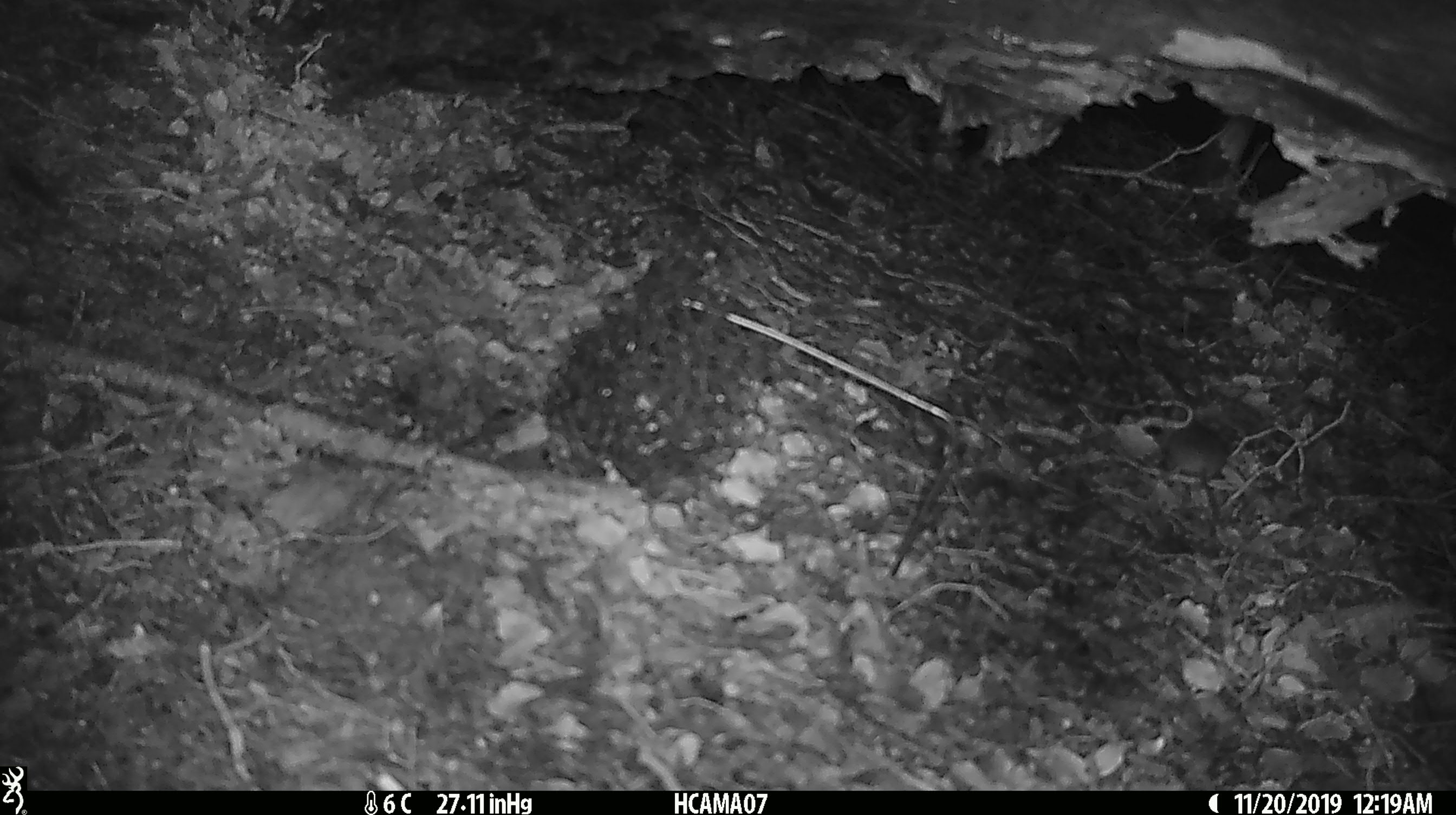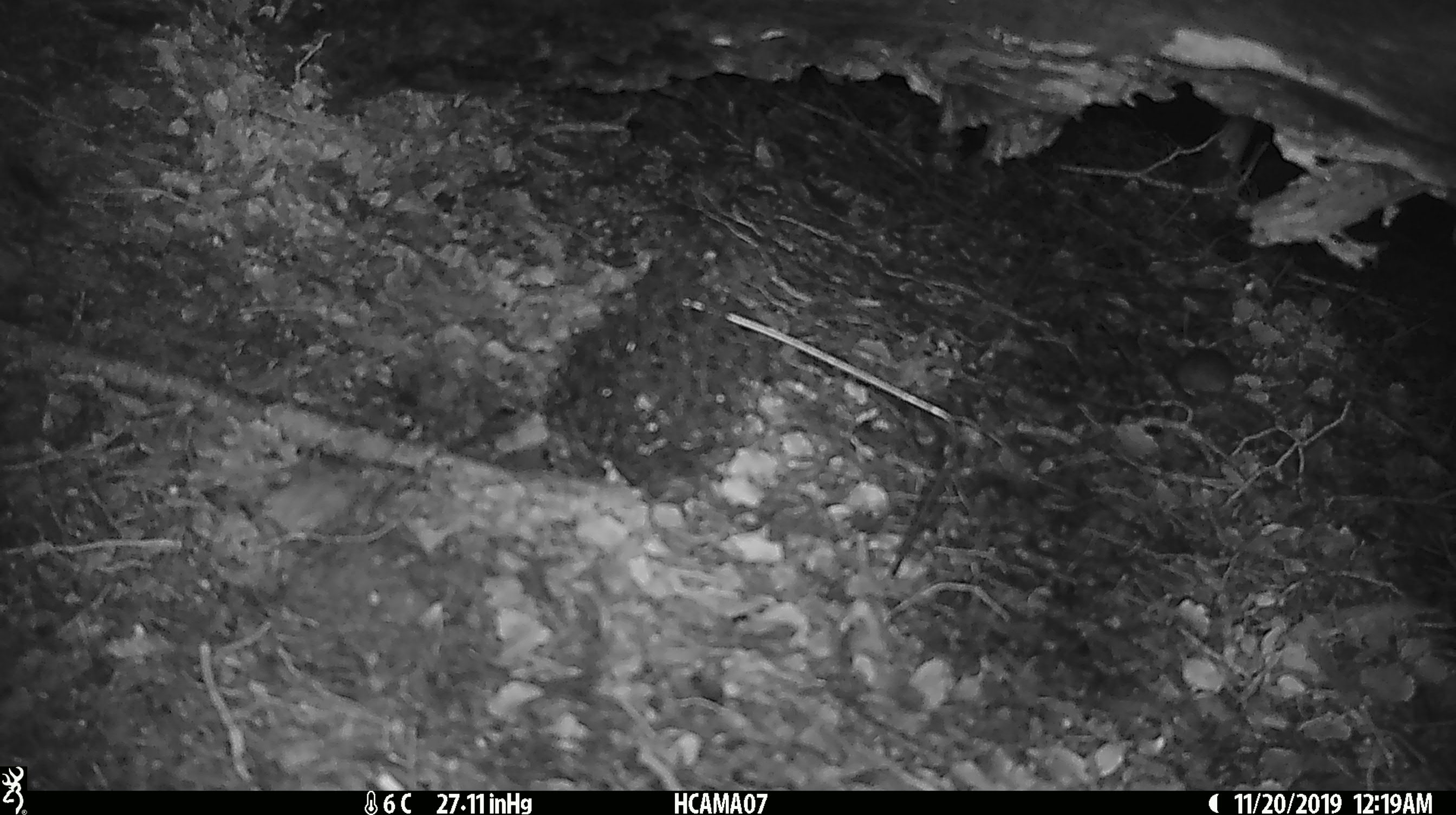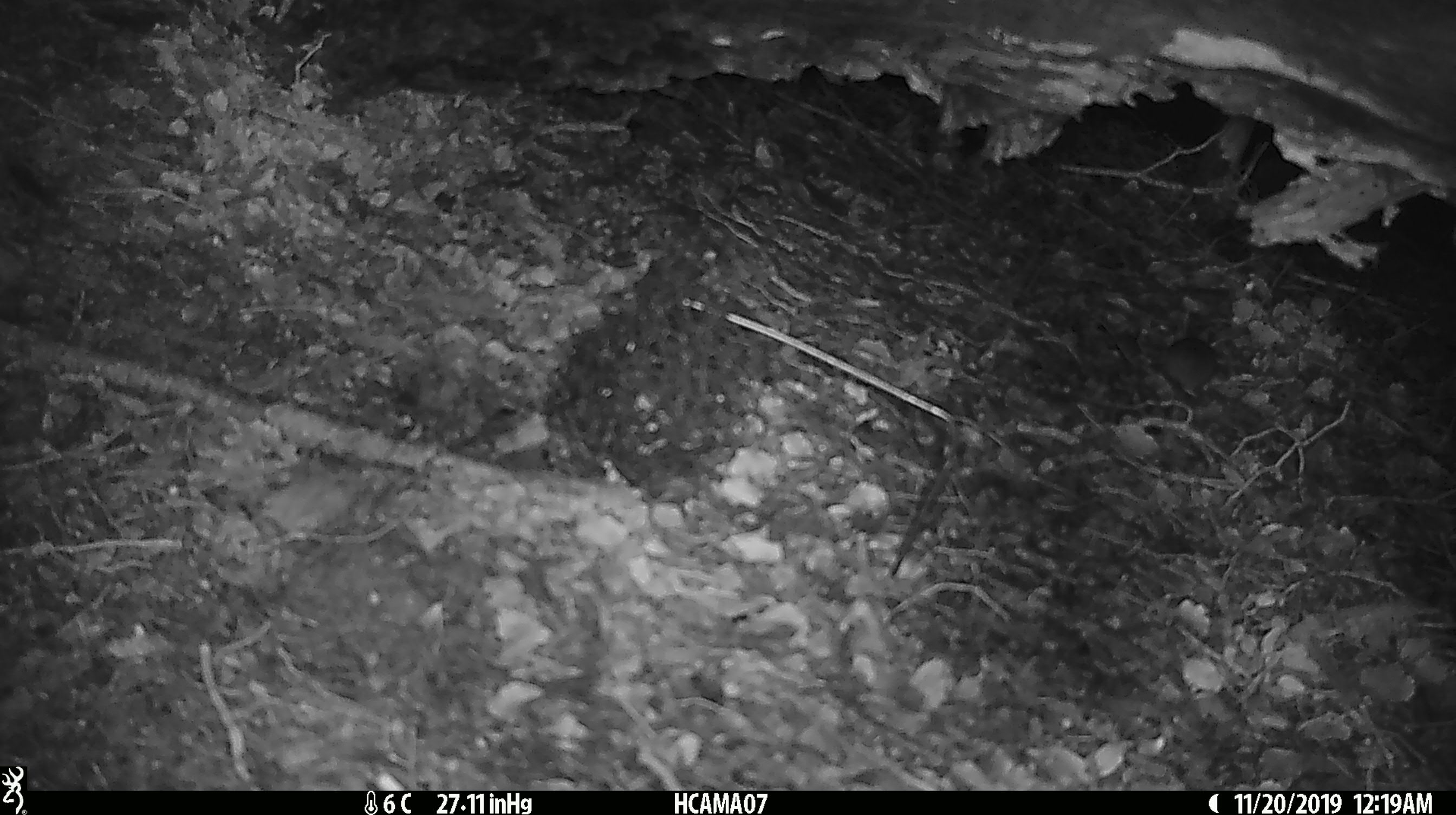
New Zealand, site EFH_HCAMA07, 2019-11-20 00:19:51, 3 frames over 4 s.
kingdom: Animalia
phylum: Chordata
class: Mammalia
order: Rodentia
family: Muridae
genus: Mus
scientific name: Mus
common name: mouse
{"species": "mouse (Mus)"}